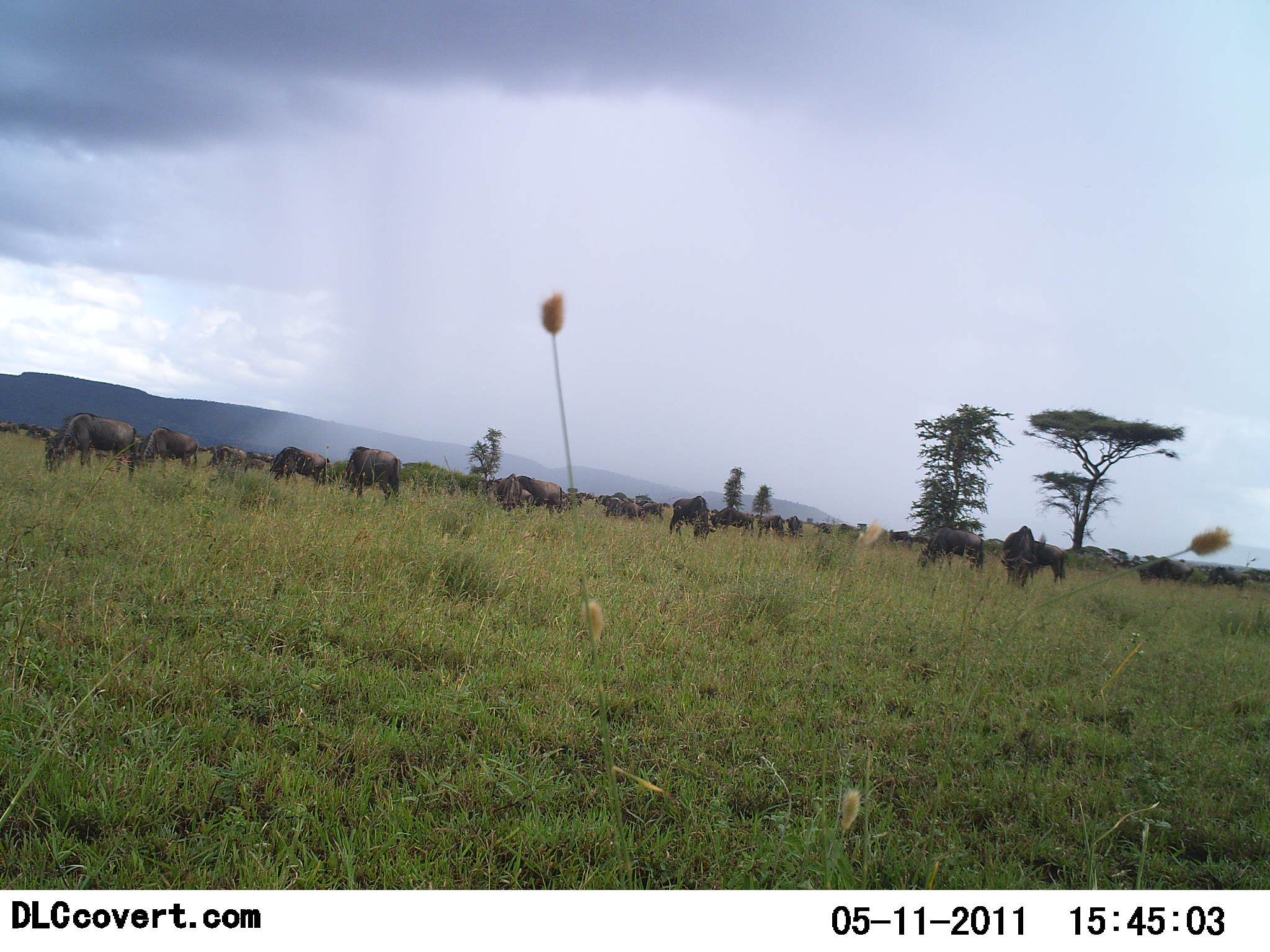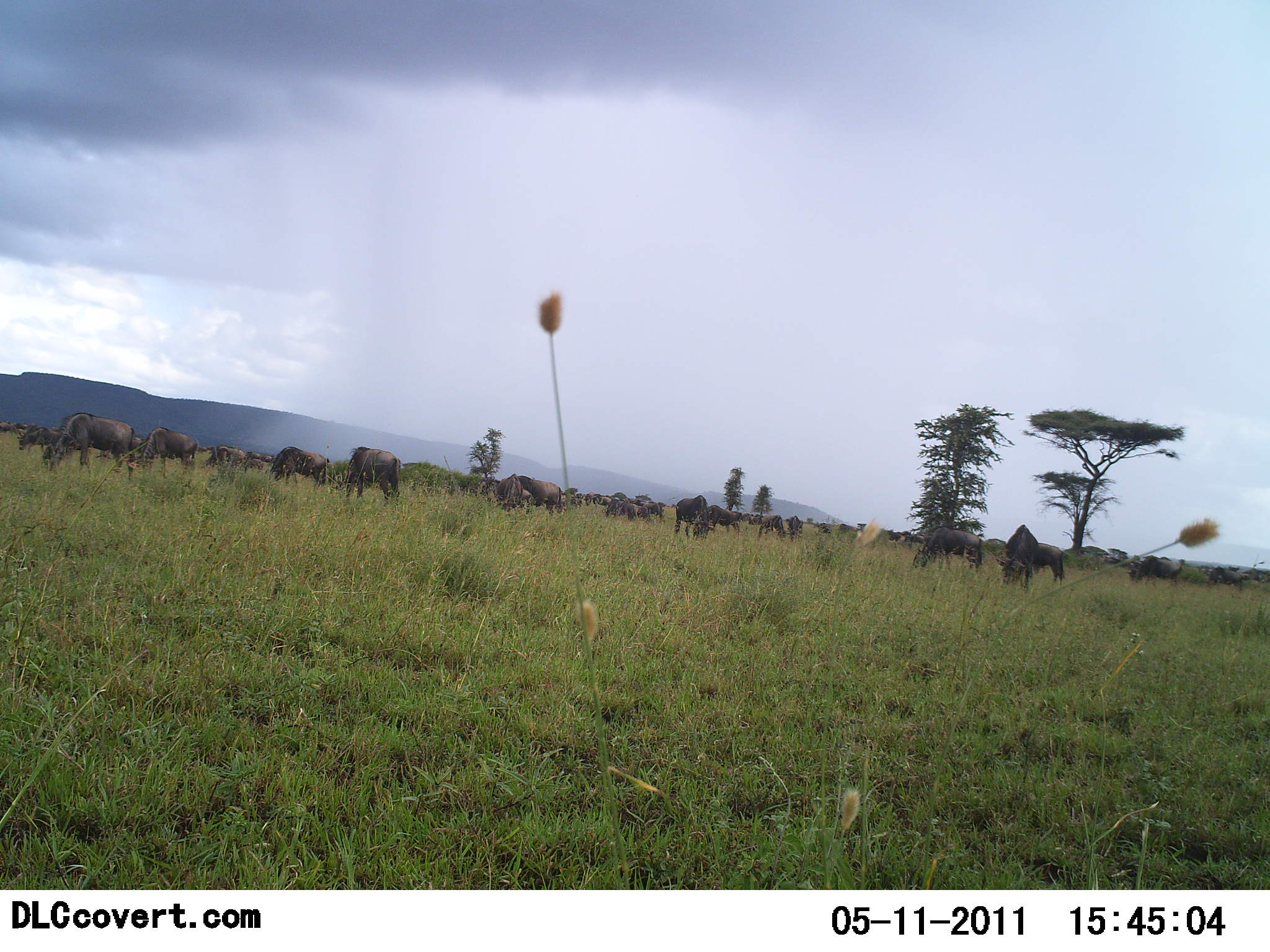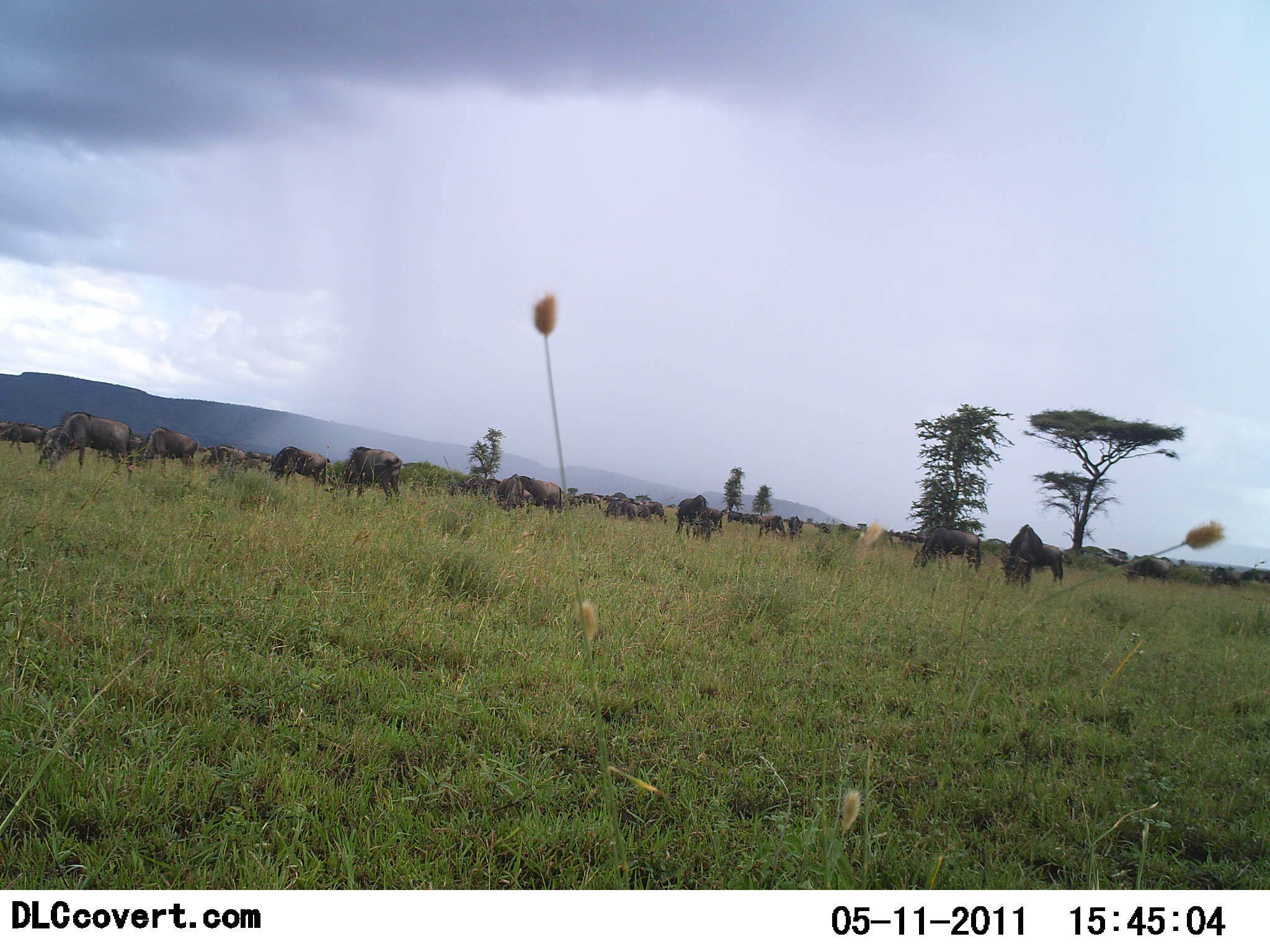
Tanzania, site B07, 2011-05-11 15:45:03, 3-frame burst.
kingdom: Animalia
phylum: Chordata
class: Mammalia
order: Artiodactyla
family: Bovidae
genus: Connochaetes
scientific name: Connochaetes taurinus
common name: blue wildebeest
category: wildebeest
Wildebeest (blue wildebeest) (Connochaetes taurinus), count 11-50. Behavior (volunteer vote fractions): standing 27%, resting 0%, moving 27%, interacting 0%. Young present (vote fraction): 0%. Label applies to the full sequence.